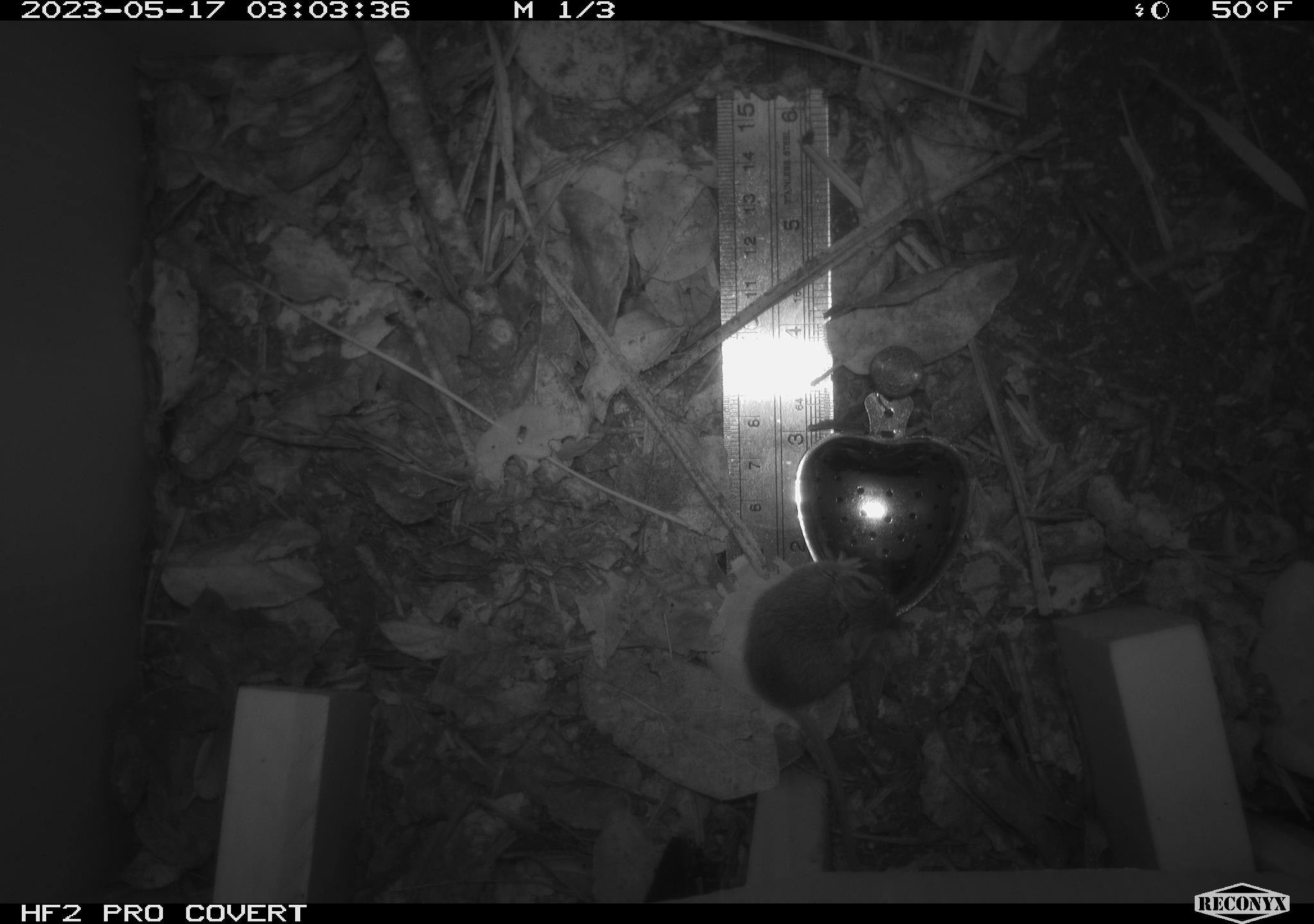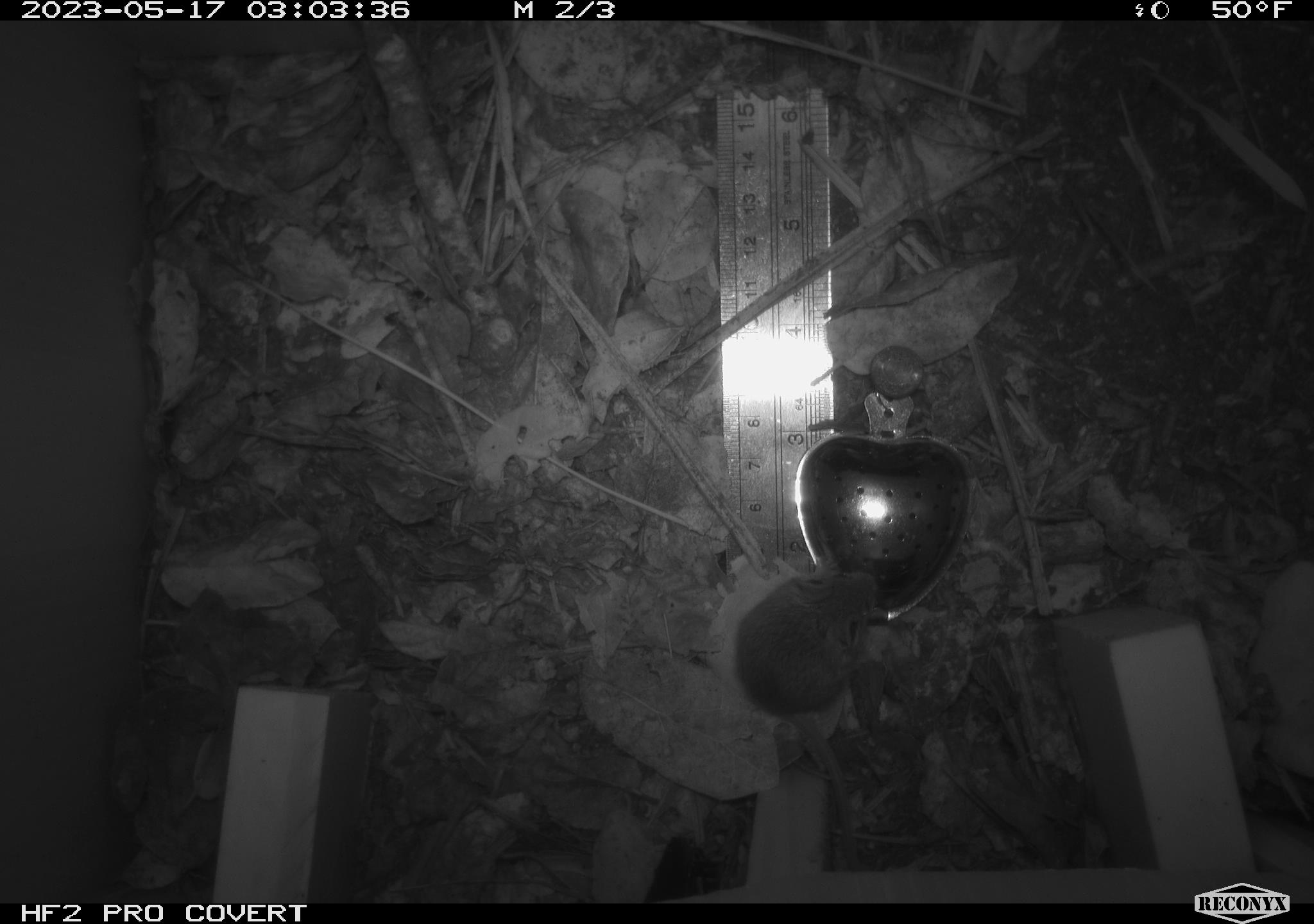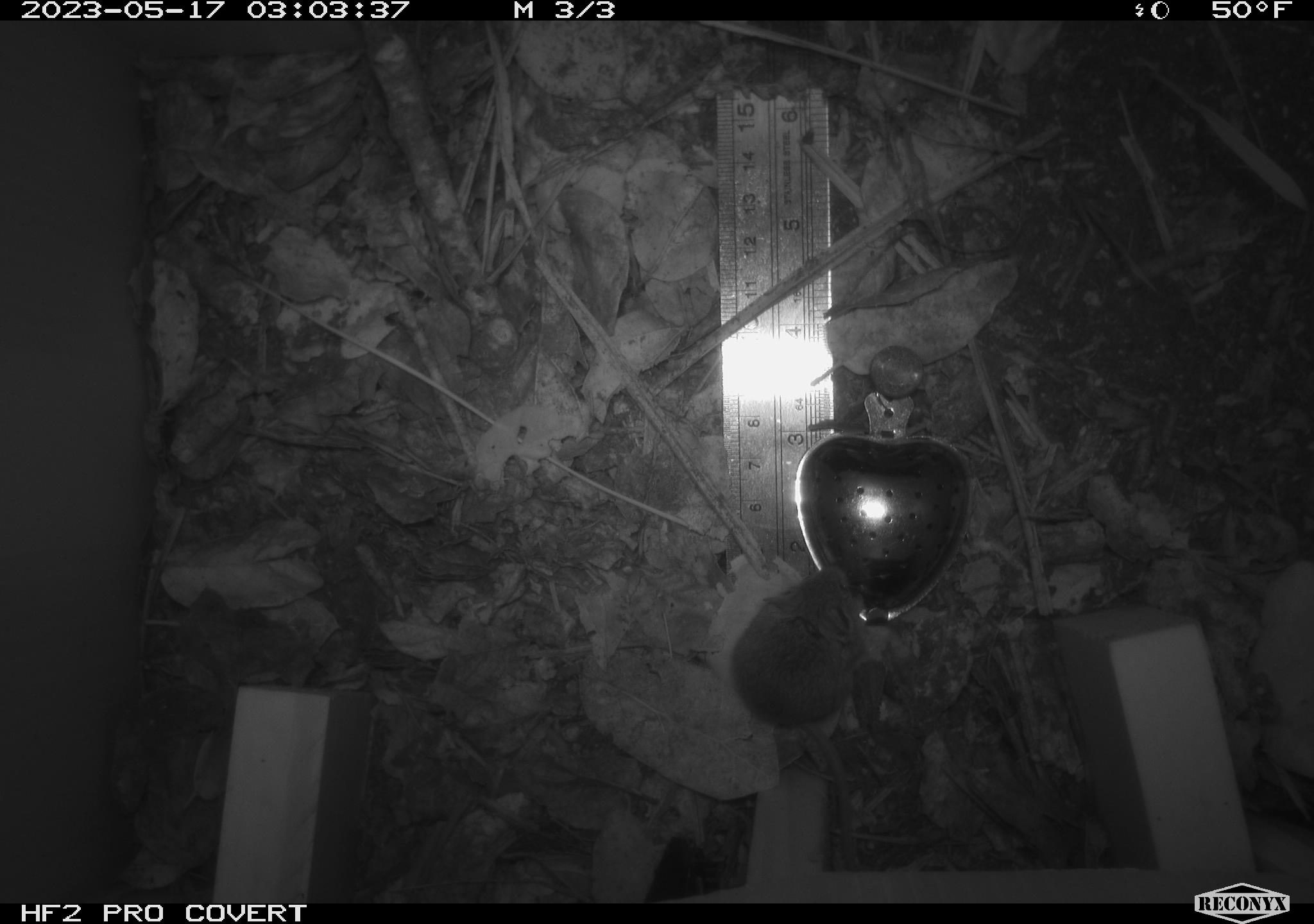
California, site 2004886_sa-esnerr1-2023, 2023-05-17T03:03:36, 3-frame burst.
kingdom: Animalia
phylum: Chordata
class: Mammalia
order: Rodentia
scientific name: Rodentia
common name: rodent